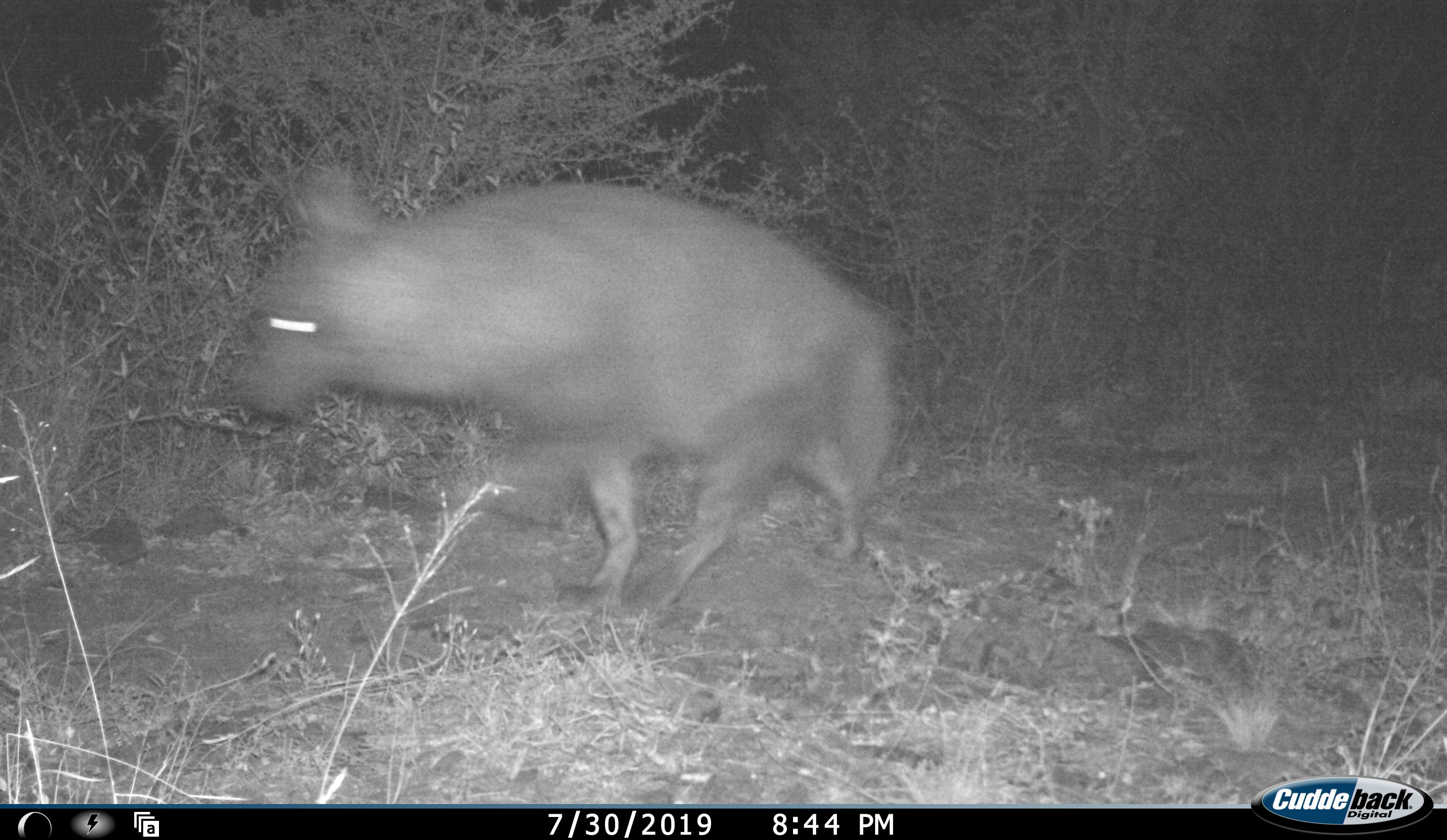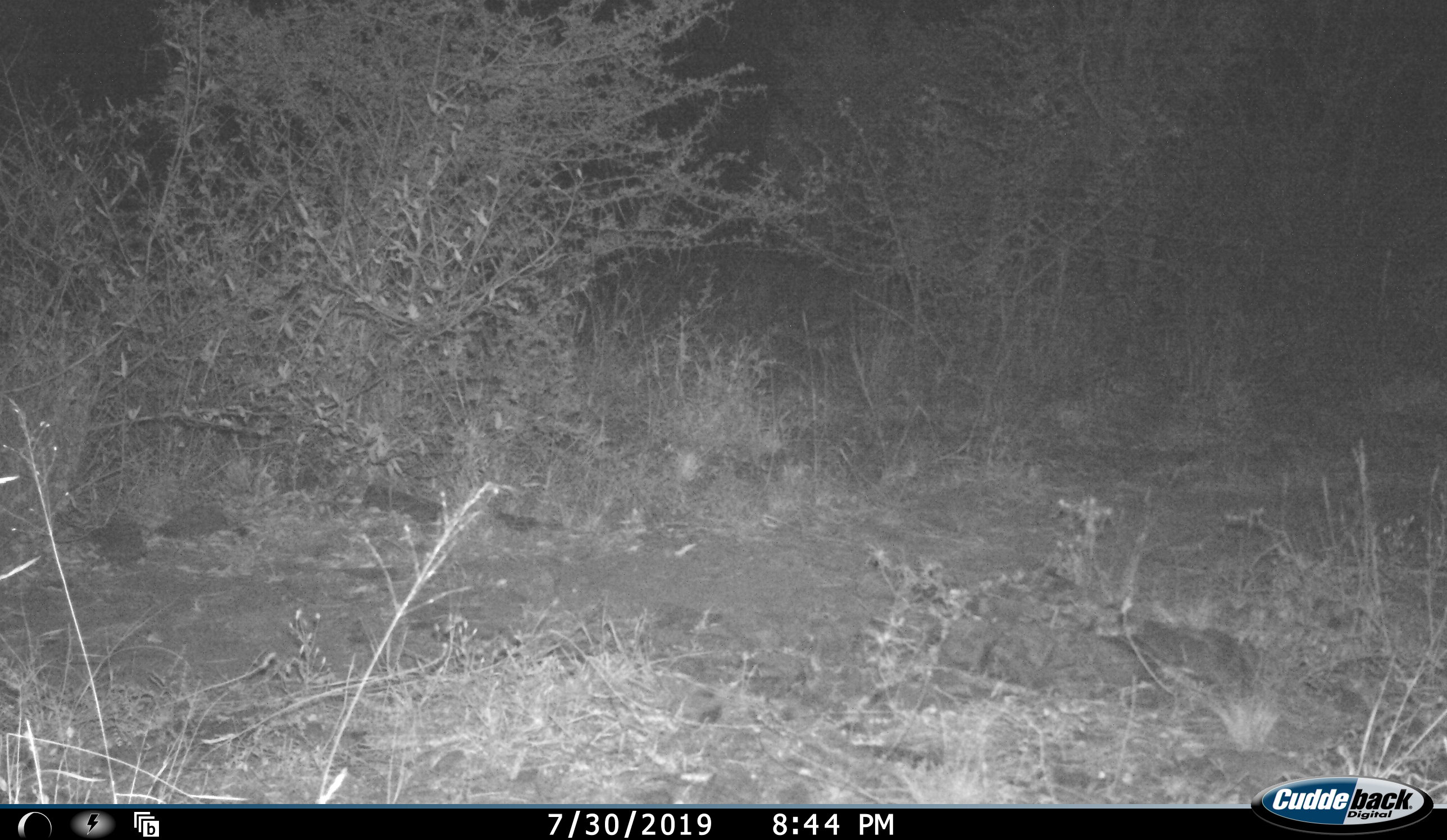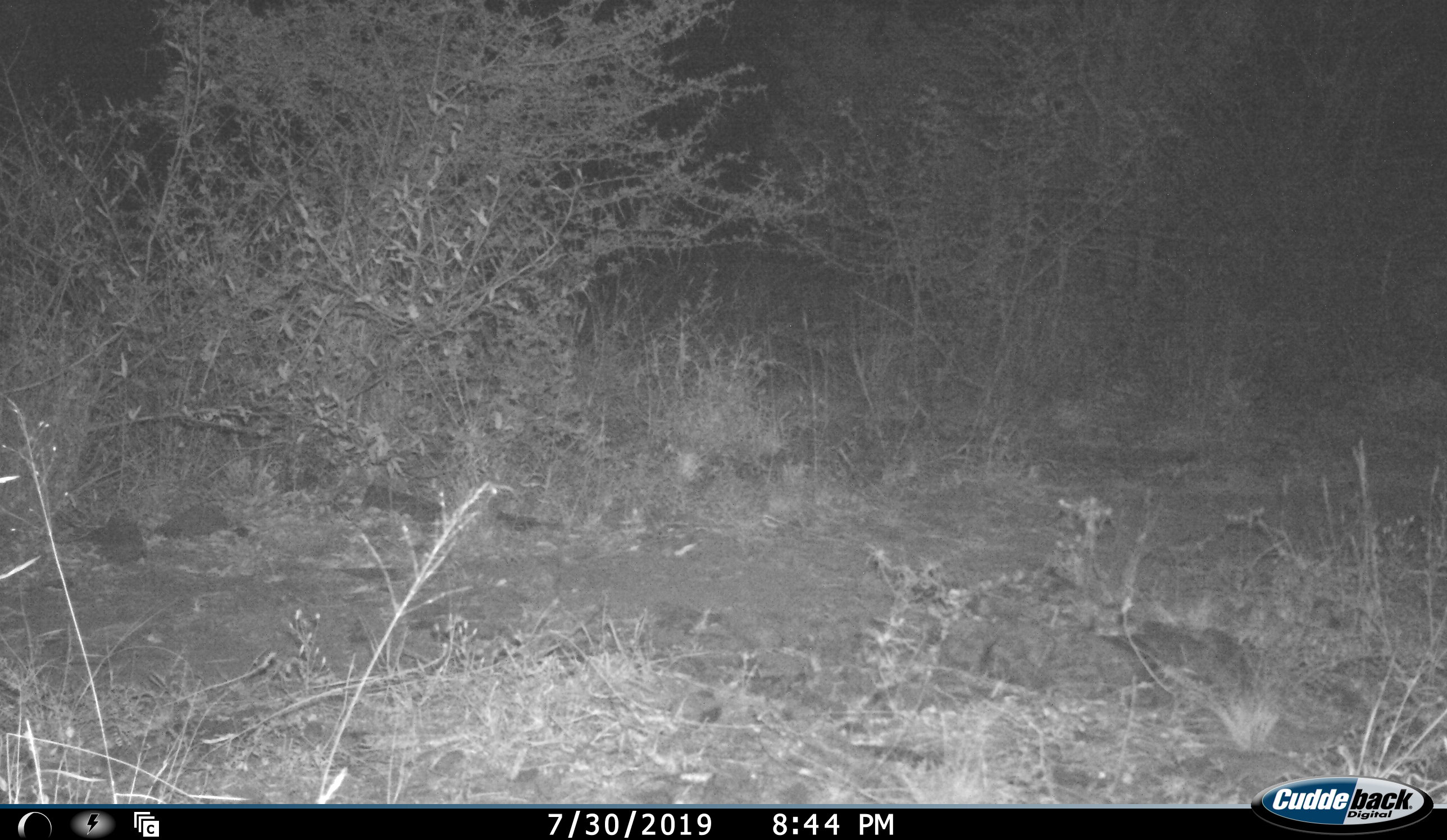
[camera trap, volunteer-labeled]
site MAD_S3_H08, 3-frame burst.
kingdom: Animalia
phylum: Chordata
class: Mammalia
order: Carnivora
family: Hyaenidae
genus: Parahyaena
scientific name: Parahyaena brunnea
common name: brown hyena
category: hyenabrown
Hyenabrown (brown hyena) (Parahyaena brunnea), count 1. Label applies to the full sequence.